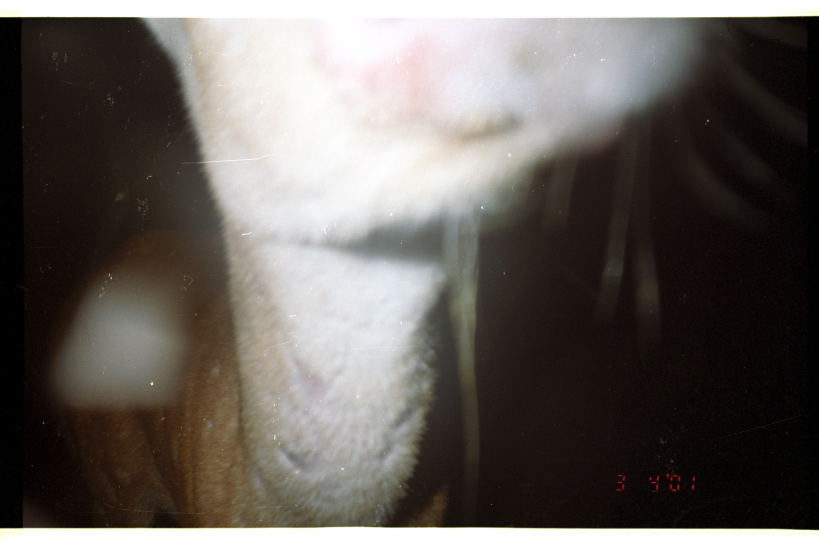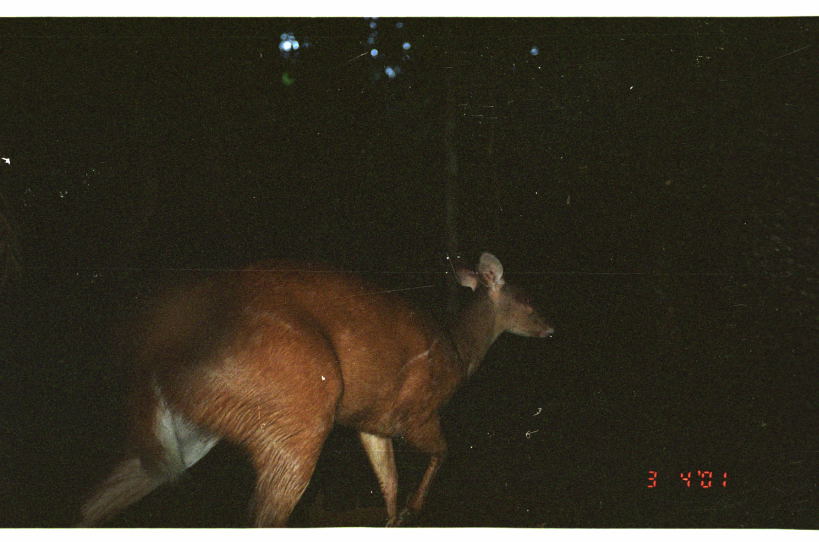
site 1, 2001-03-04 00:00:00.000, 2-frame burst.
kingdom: Animalia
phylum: Chordata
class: Mammalia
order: Artiodactyla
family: Cervidae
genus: Mazama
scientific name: Mazama americana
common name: red brocket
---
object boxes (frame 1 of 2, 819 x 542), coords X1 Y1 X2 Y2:
mazama americana: 23 16 809 527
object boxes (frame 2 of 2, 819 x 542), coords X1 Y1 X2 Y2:
mazama americana: 70 249 556 528